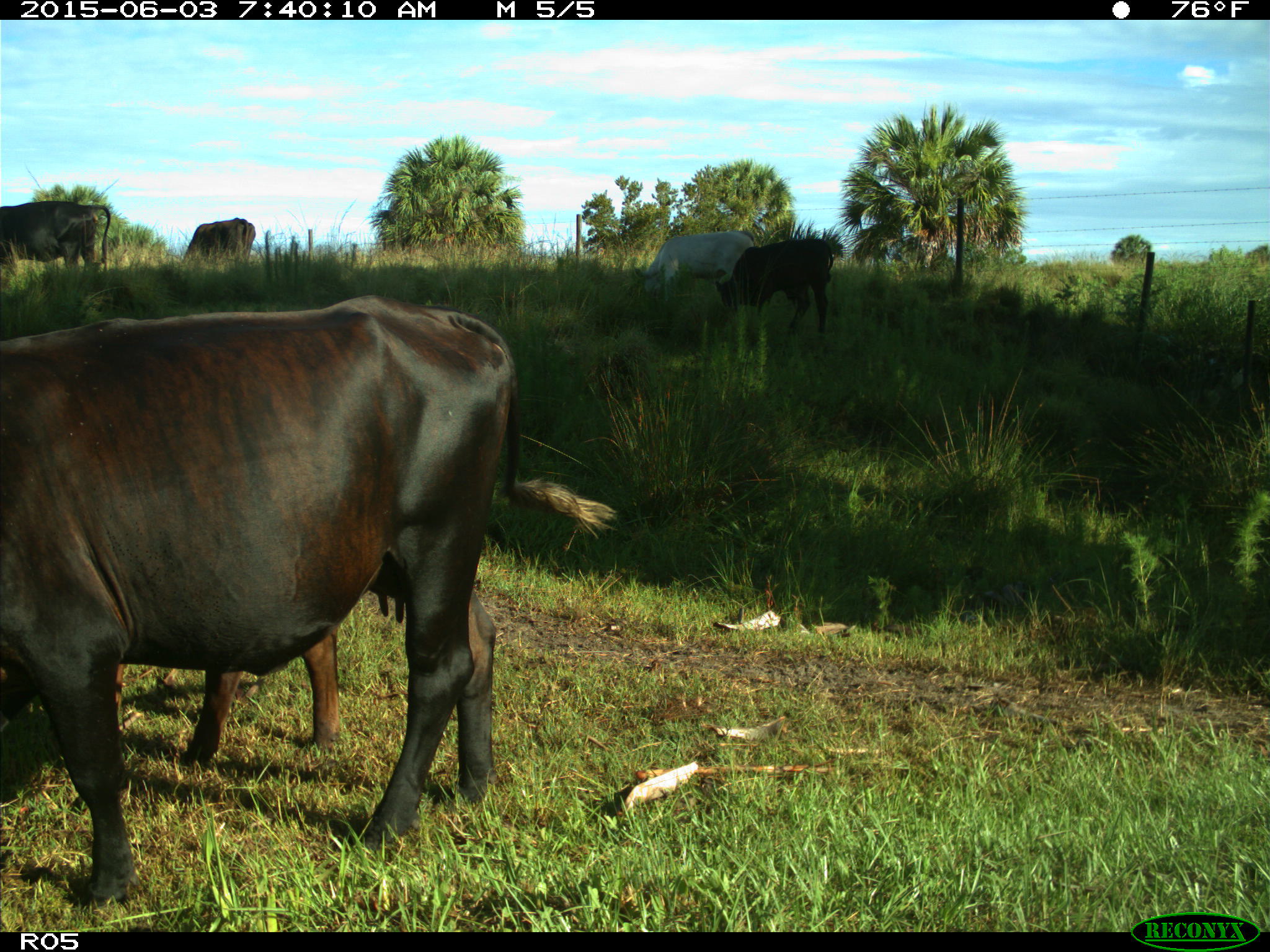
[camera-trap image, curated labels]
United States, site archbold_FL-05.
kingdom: Animalia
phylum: Chordata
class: Mammalia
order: Artiodactyla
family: Bovidae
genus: Bos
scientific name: Bos taurus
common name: domestic cow